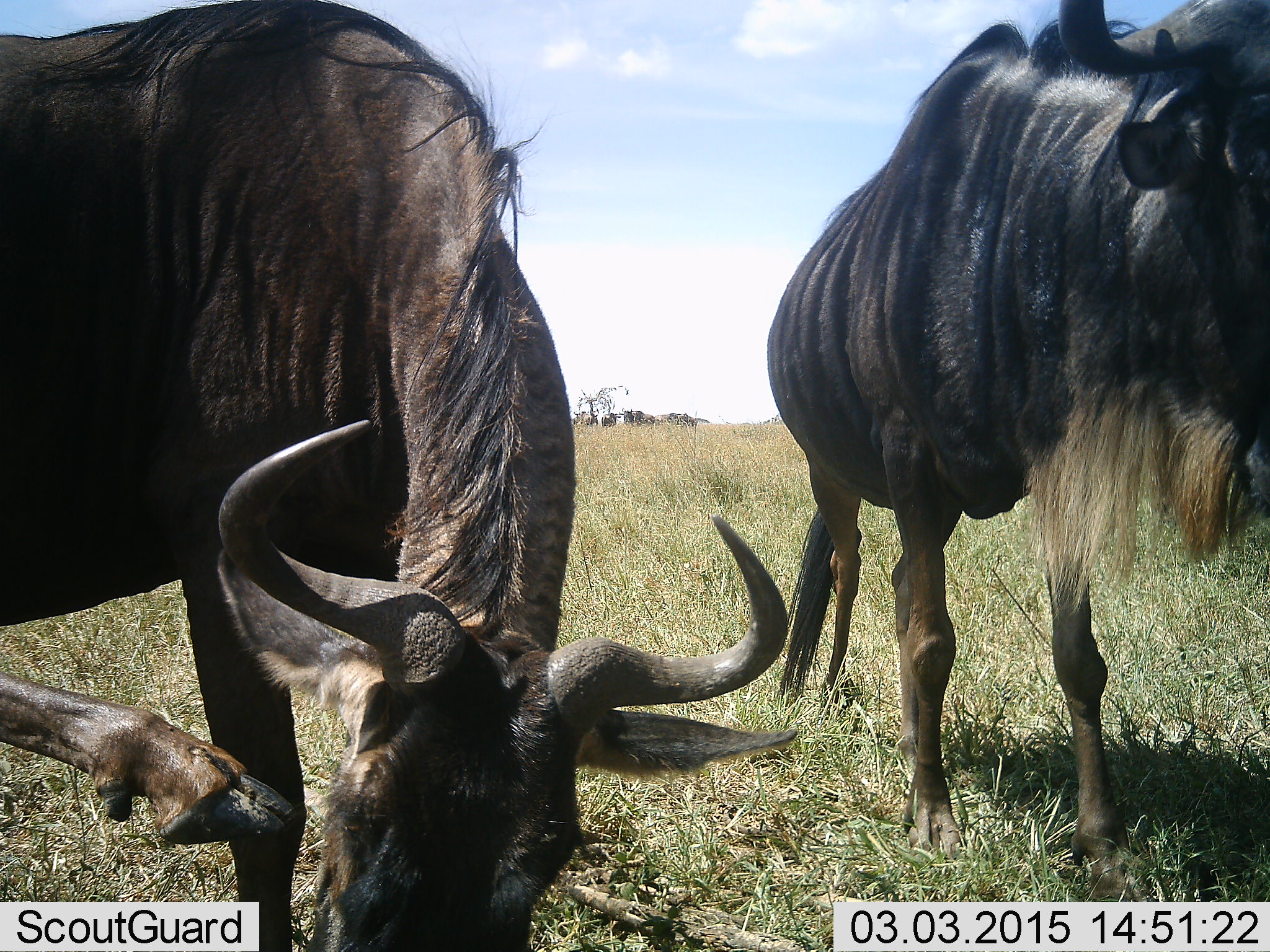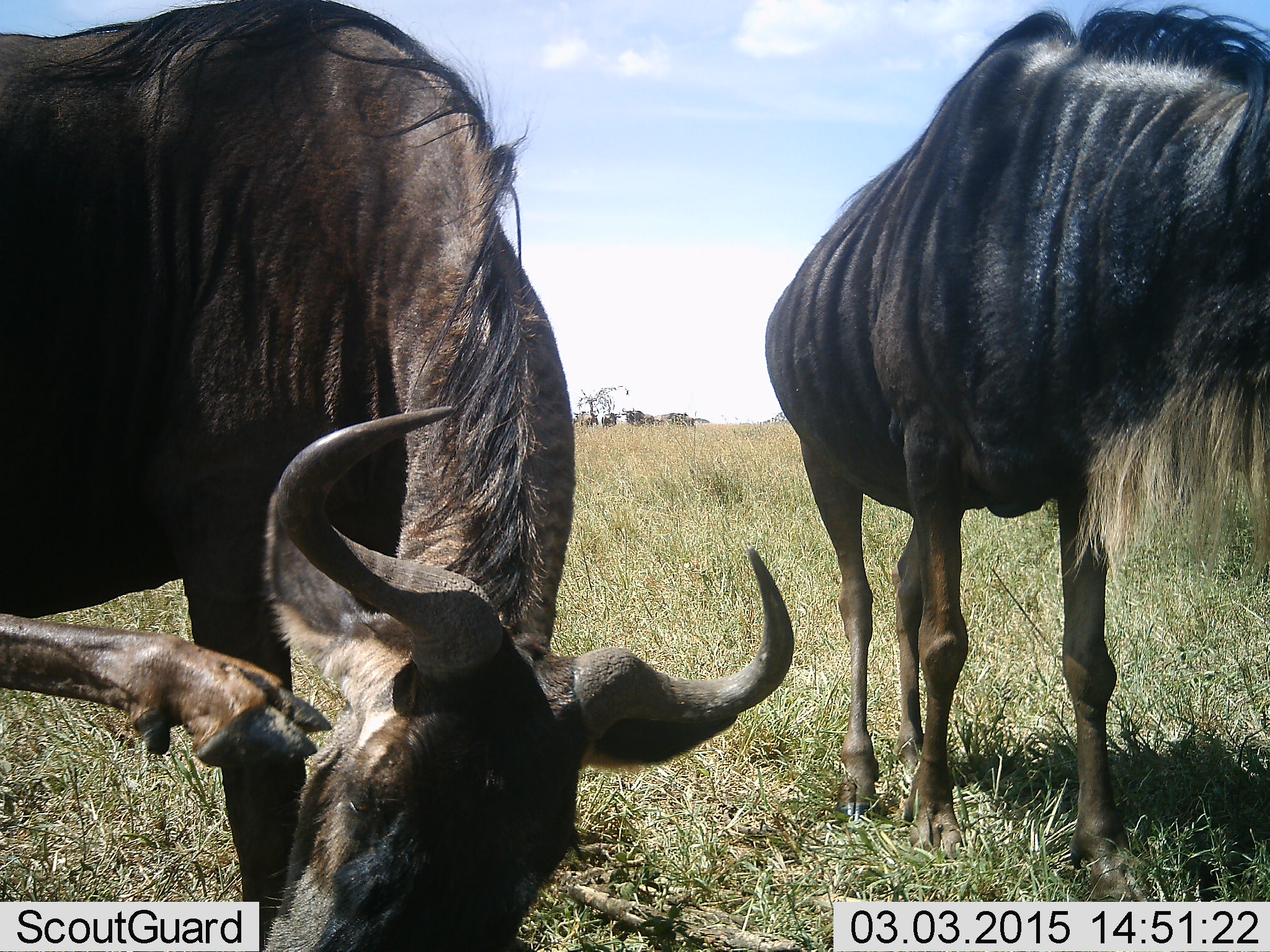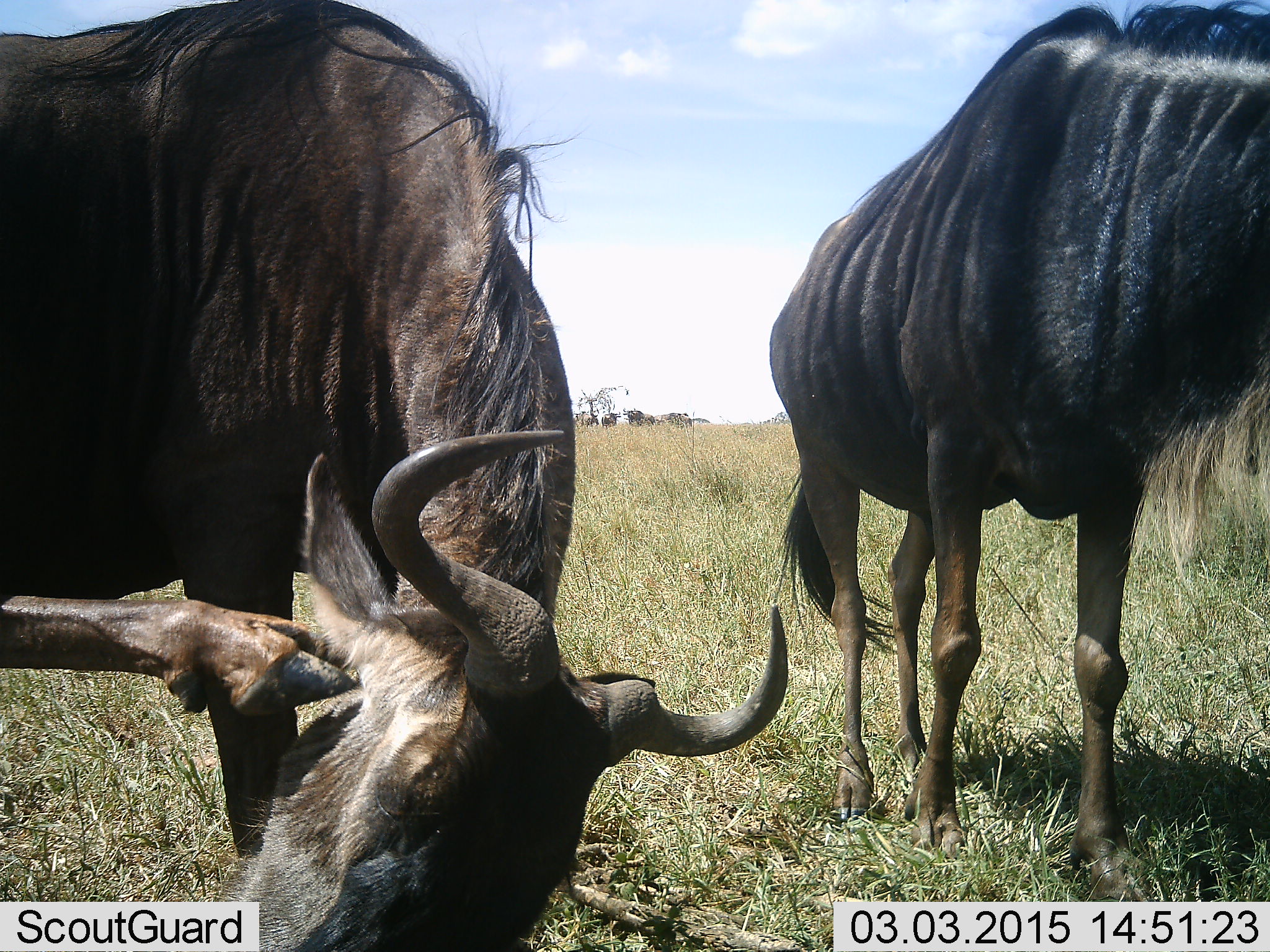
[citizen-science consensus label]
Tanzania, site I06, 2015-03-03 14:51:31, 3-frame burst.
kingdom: Animalia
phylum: Chordata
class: Mammalia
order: Artiodactyla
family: Bovidae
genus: Connochaetes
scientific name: Connochaetes taurinus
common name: blue wildebeest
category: wildebeest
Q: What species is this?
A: Wildebeest (blue wildebeest) (Connochaetes taurinus).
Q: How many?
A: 2.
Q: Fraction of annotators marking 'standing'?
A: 100%.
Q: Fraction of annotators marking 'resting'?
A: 0%.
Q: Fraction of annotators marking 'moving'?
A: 20%.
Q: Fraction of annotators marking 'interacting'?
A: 0%.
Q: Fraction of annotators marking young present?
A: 0%.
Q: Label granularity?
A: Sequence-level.